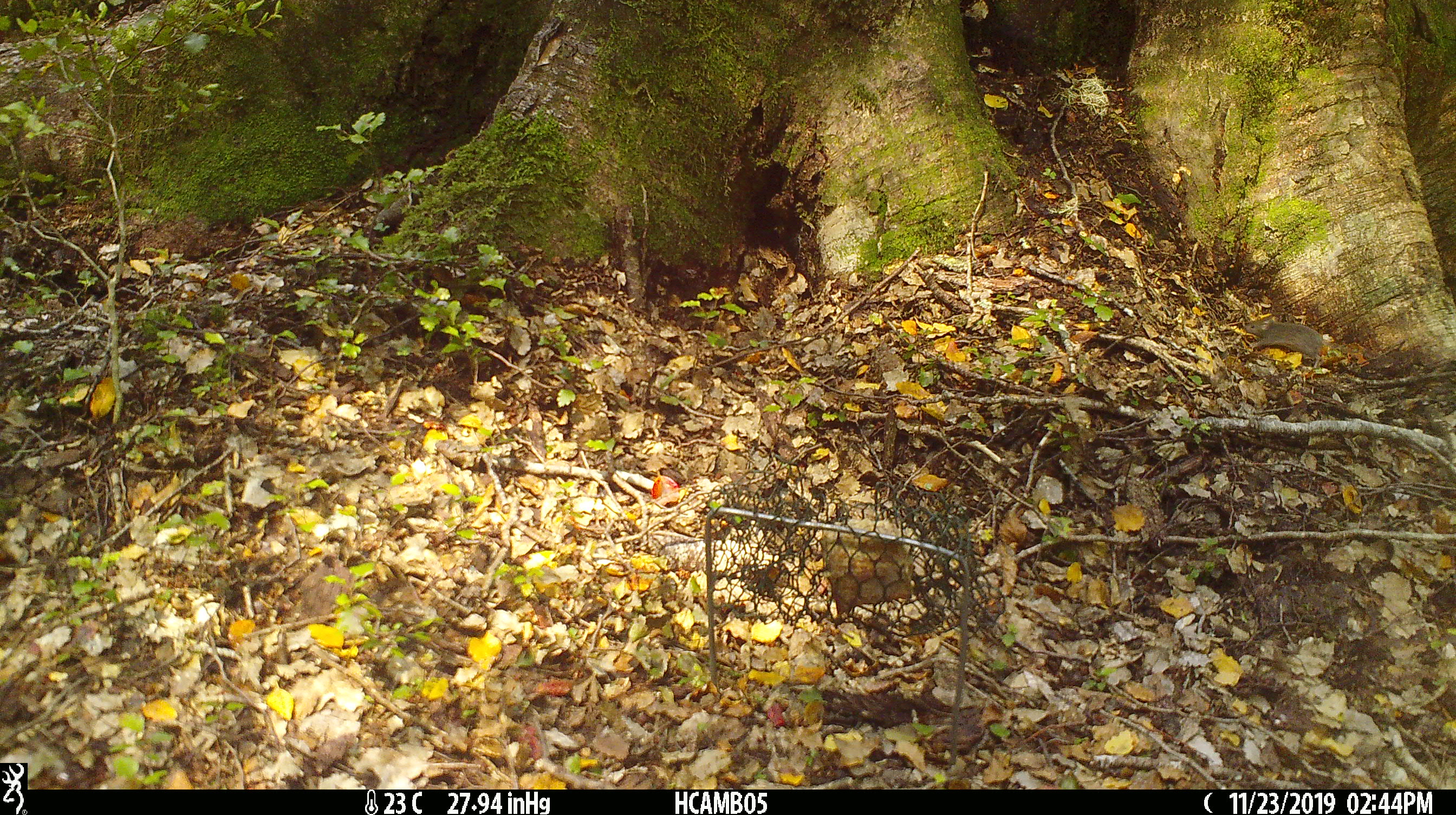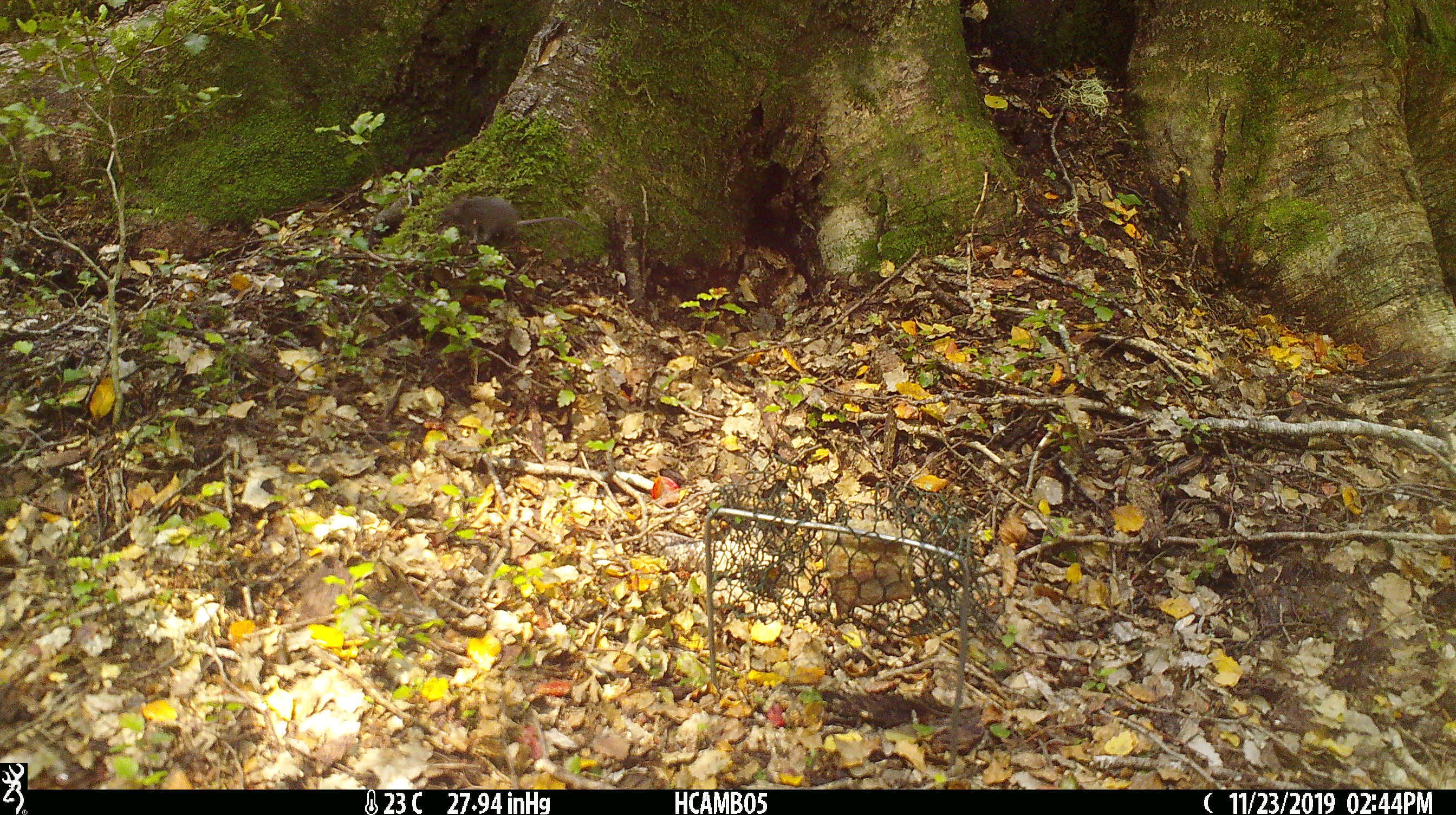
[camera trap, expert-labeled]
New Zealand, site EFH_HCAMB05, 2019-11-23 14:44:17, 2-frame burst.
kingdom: Animalia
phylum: Chordata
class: Mammalia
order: Rodentia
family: Muridae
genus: Mus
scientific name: Mus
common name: mouse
Mouse (Mus).